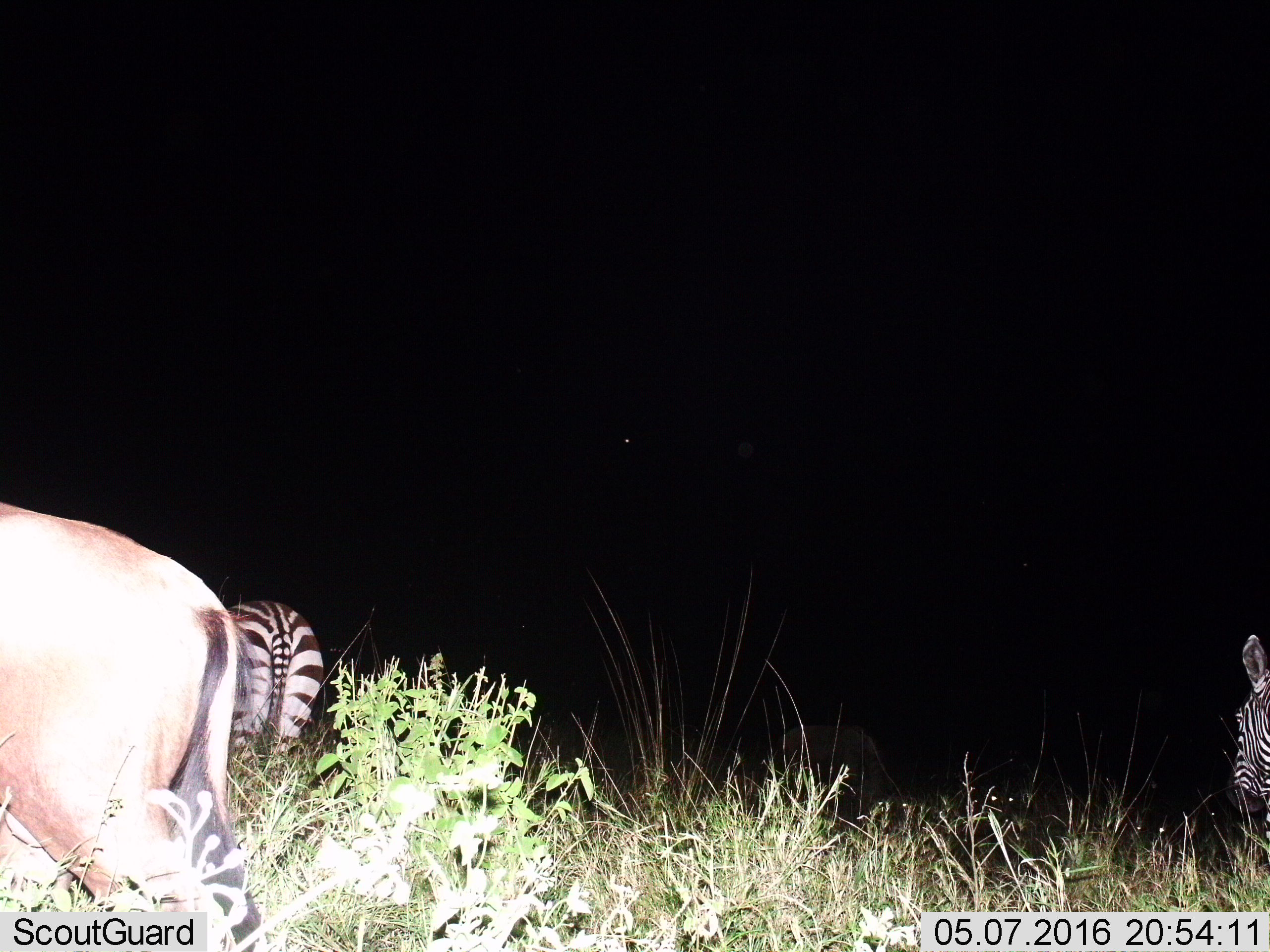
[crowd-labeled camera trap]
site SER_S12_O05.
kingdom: Animalia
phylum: Chordata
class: Mammalia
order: Perissodactyla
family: Equidae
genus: Equus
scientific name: Equus quagga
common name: plains zebra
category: zebraplains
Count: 2.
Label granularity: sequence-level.